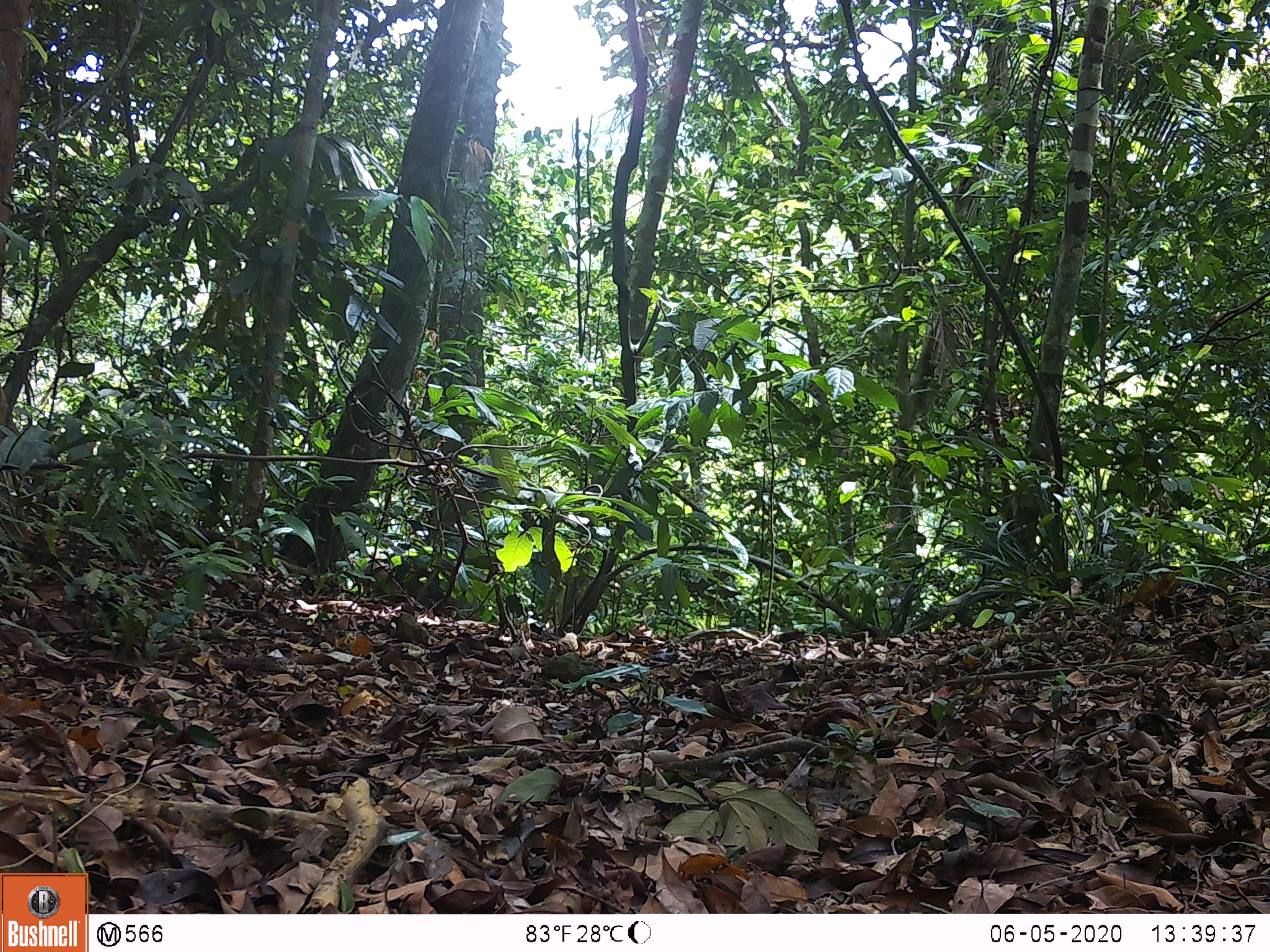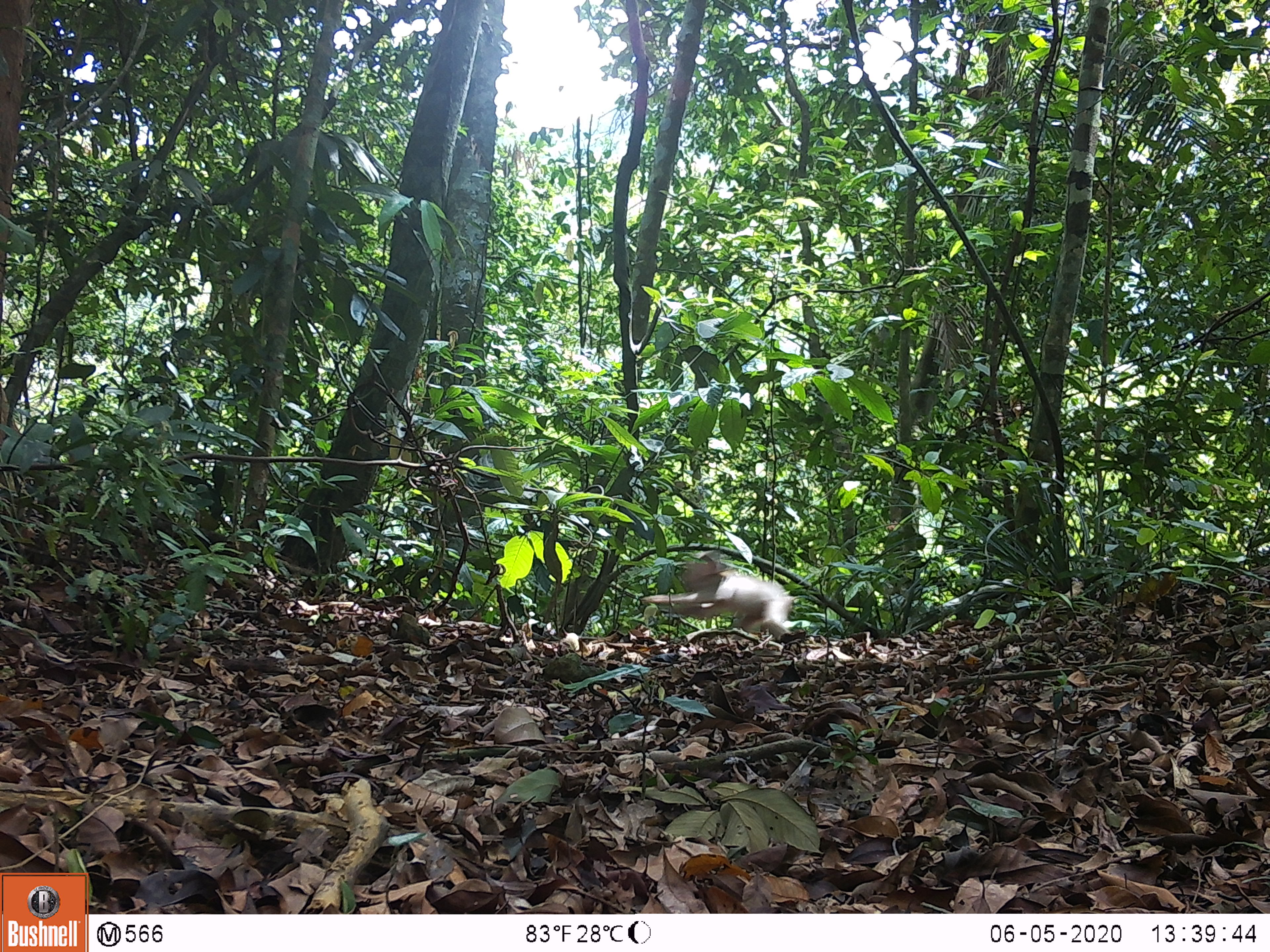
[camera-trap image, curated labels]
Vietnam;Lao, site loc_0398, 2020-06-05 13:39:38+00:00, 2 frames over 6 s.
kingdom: Animalia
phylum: Chordata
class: Mammalia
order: Primates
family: Cercopithecidae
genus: Macaca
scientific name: Macaca arctoides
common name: stump-tailed macaque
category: stump tailed macaque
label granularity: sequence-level